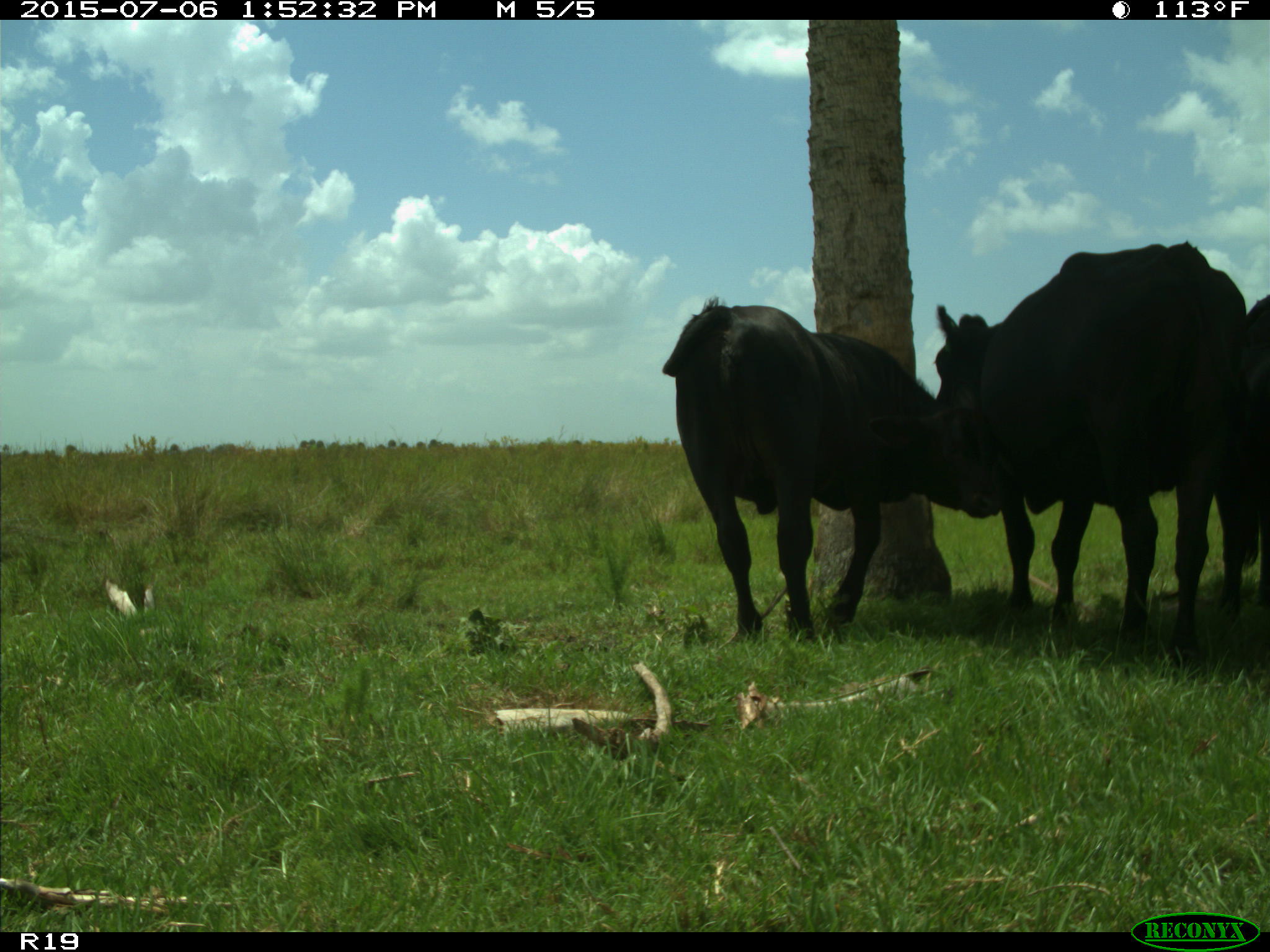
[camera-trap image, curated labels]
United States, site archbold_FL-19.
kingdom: Animalia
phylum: Chordata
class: Mammalia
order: Artiodactyla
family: Bovidae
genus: Bos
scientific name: Bos taurus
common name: domestic cow